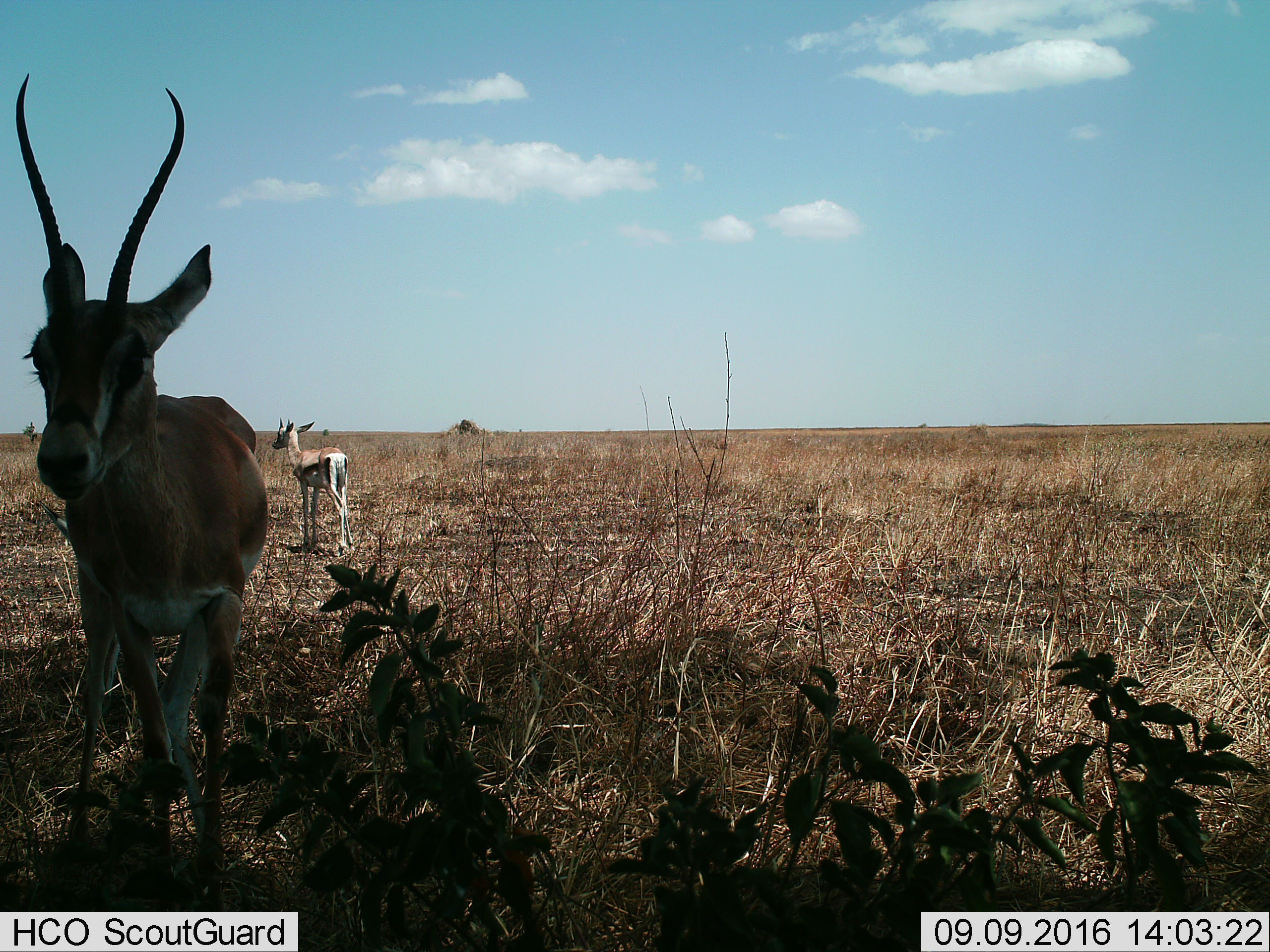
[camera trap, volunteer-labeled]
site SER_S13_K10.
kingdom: Animalia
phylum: Chordata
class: Mammalia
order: Artiodactyla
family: Bovidae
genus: Eudorcas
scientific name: Eudorcas thomsonii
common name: thomson's gazelle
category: gazellethomsons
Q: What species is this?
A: Gazellethomsons (thomson's gazelle) (Eudorcas thomsonii).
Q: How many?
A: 2.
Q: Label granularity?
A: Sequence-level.